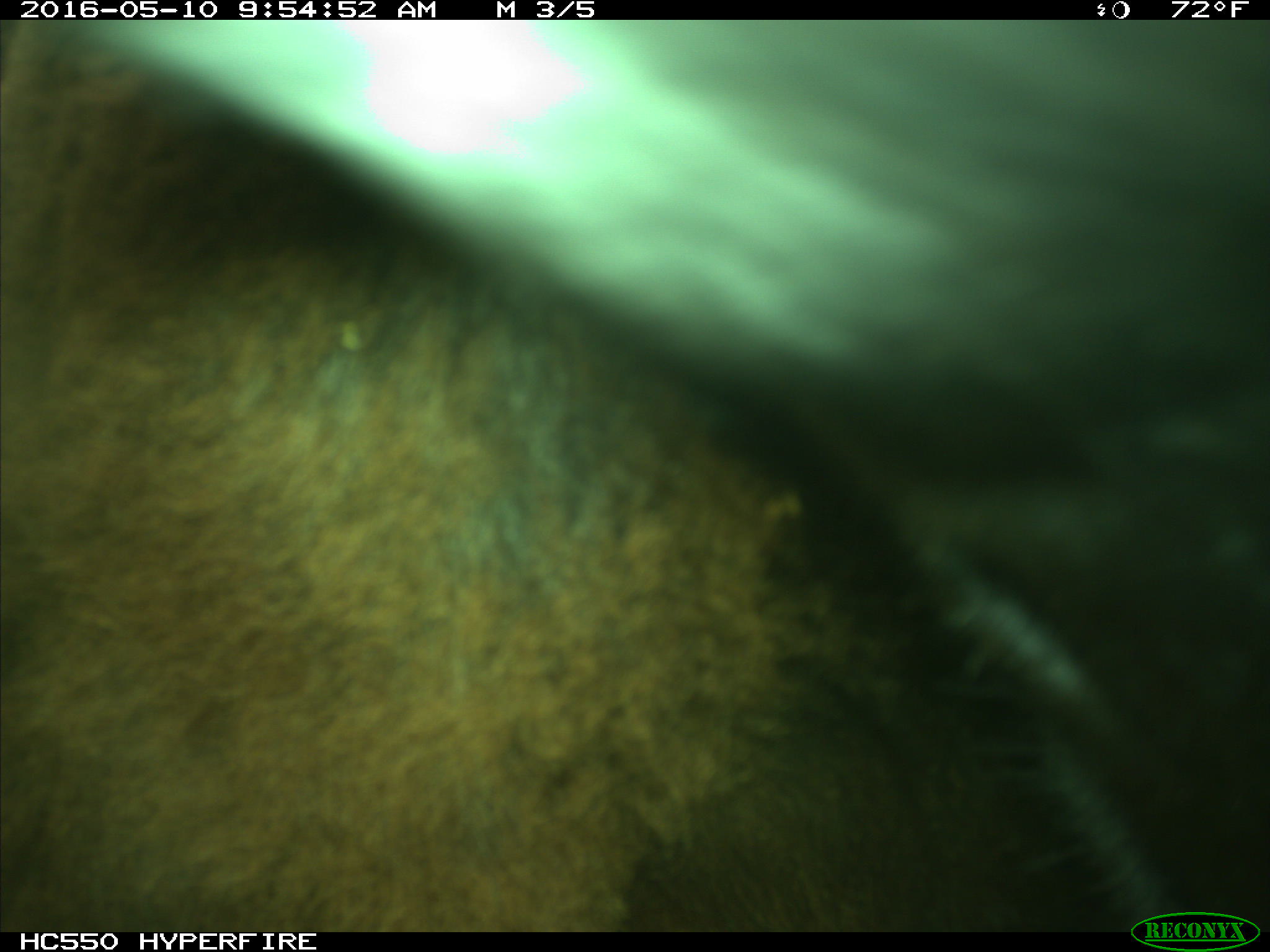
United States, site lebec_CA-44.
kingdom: Animalia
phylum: Chordata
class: Mammalia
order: Artiodactyla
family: Bovidae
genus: Bos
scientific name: Bos taurus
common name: domestic cow